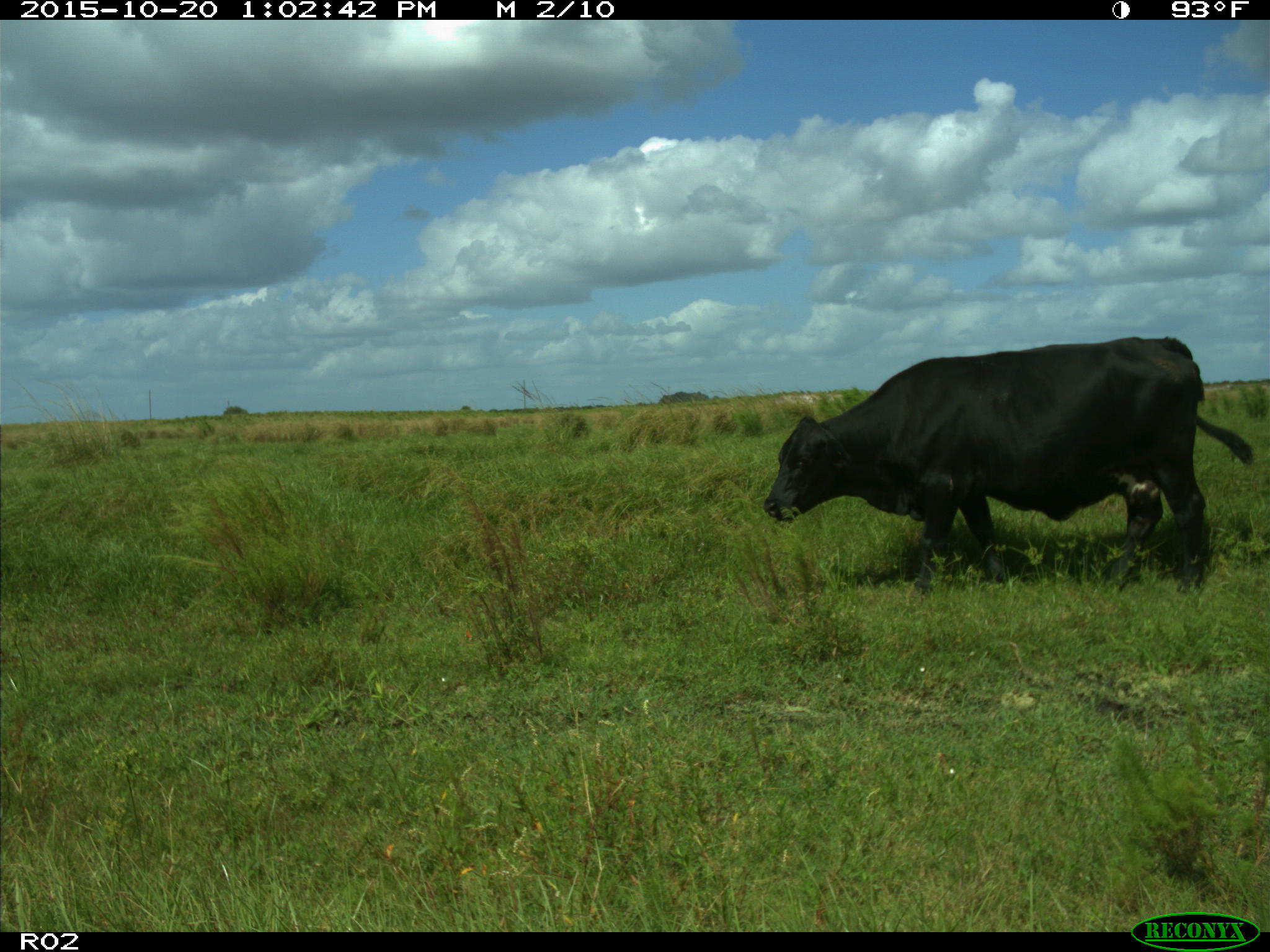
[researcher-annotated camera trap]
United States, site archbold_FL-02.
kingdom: Animalia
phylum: Chordata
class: Mammalia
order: Artiodactyla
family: Bovidae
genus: Bos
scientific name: Bos taurus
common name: domestic cow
Bos taurus (domestic cow).